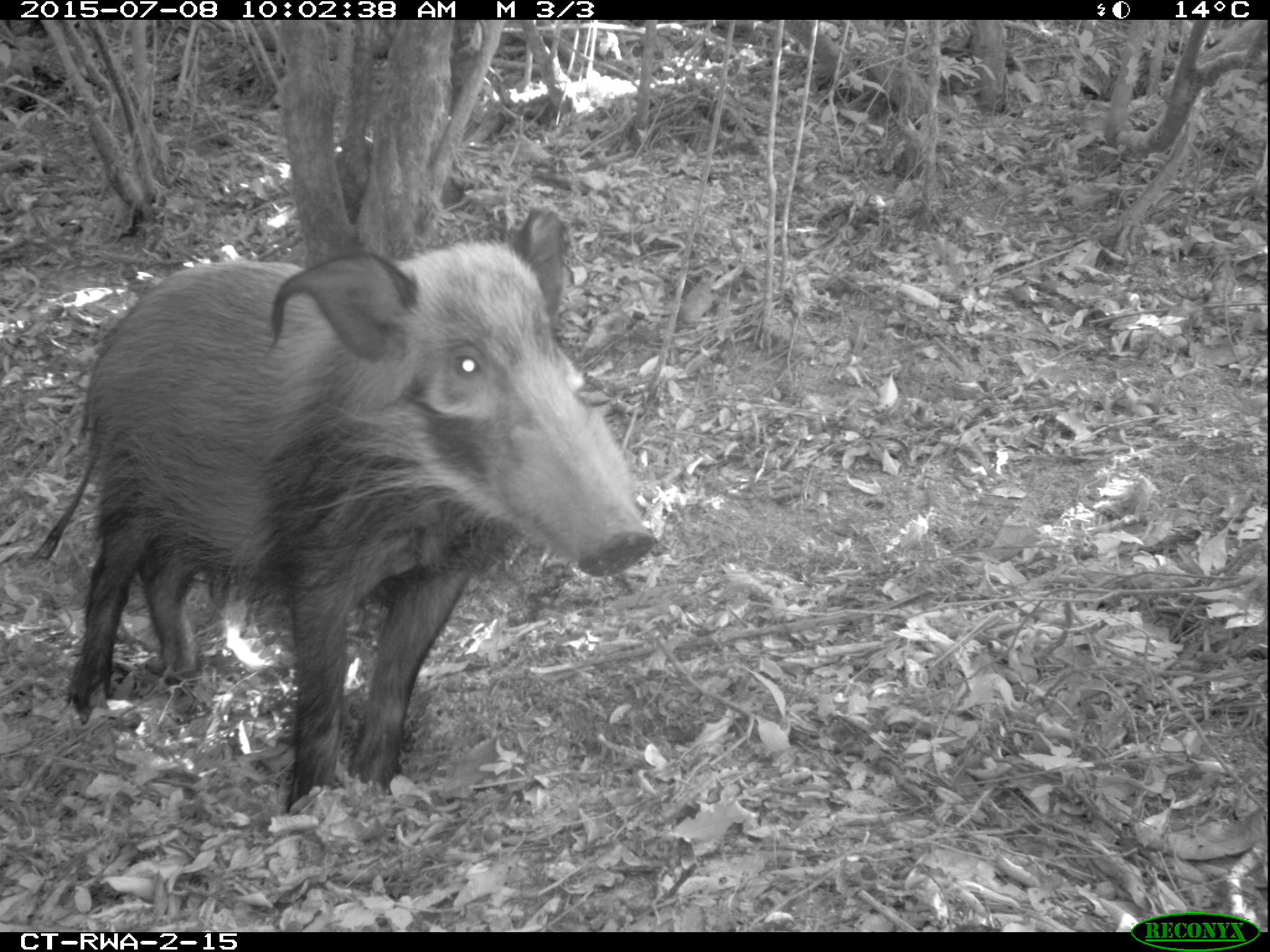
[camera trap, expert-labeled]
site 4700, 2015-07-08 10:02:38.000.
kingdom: Animalia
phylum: Chordata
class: Mammalia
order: Artiodactyla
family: Suidae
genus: Potamochoerus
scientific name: Potamochoerus larvatus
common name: bushpig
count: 1